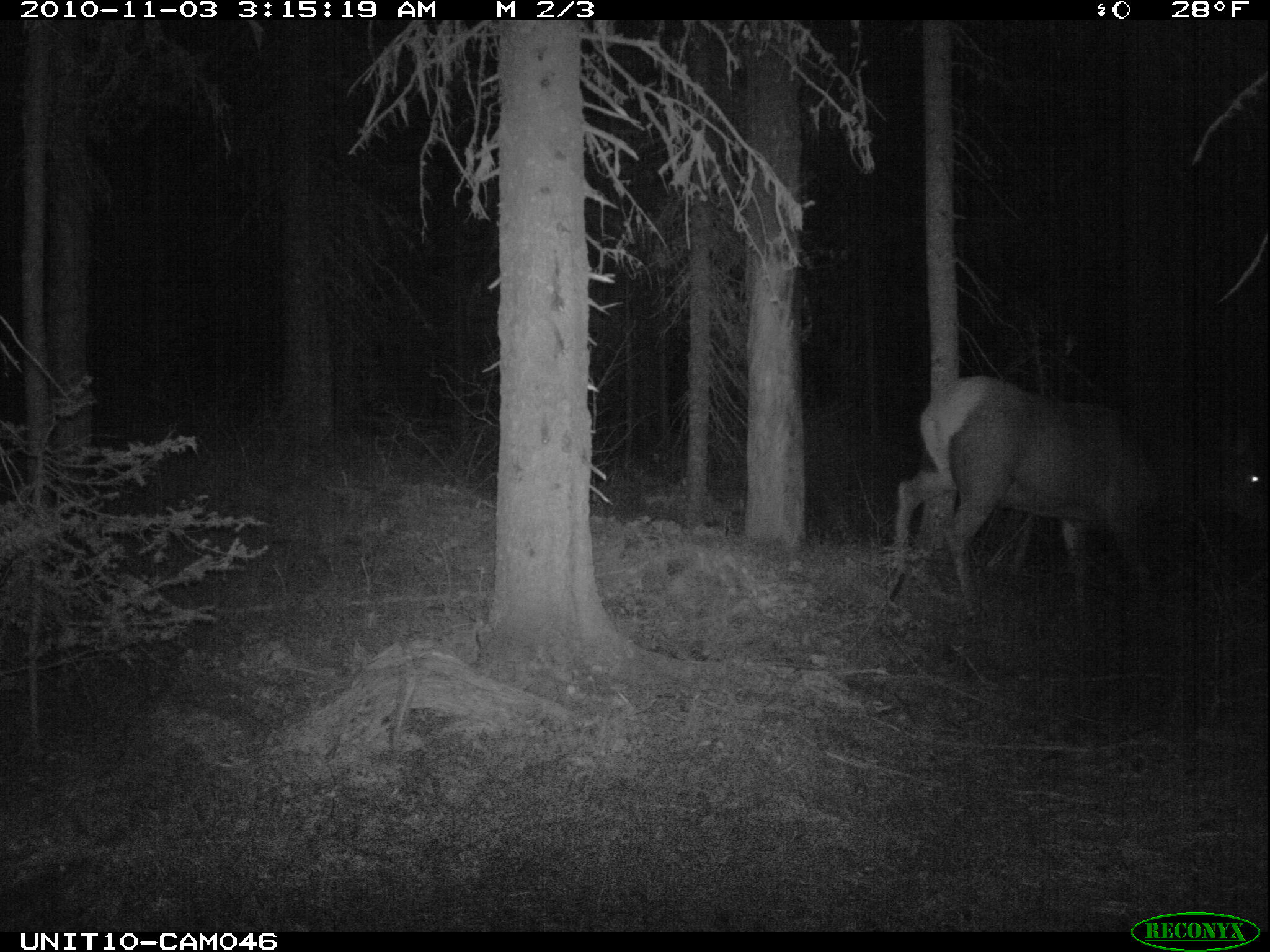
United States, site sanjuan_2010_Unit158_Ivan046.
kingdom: Animalia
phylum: Chordata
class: Mammalia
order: Artiodactyla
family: Cervidae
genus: Cervus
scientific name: Cervus elaphus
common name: red deer